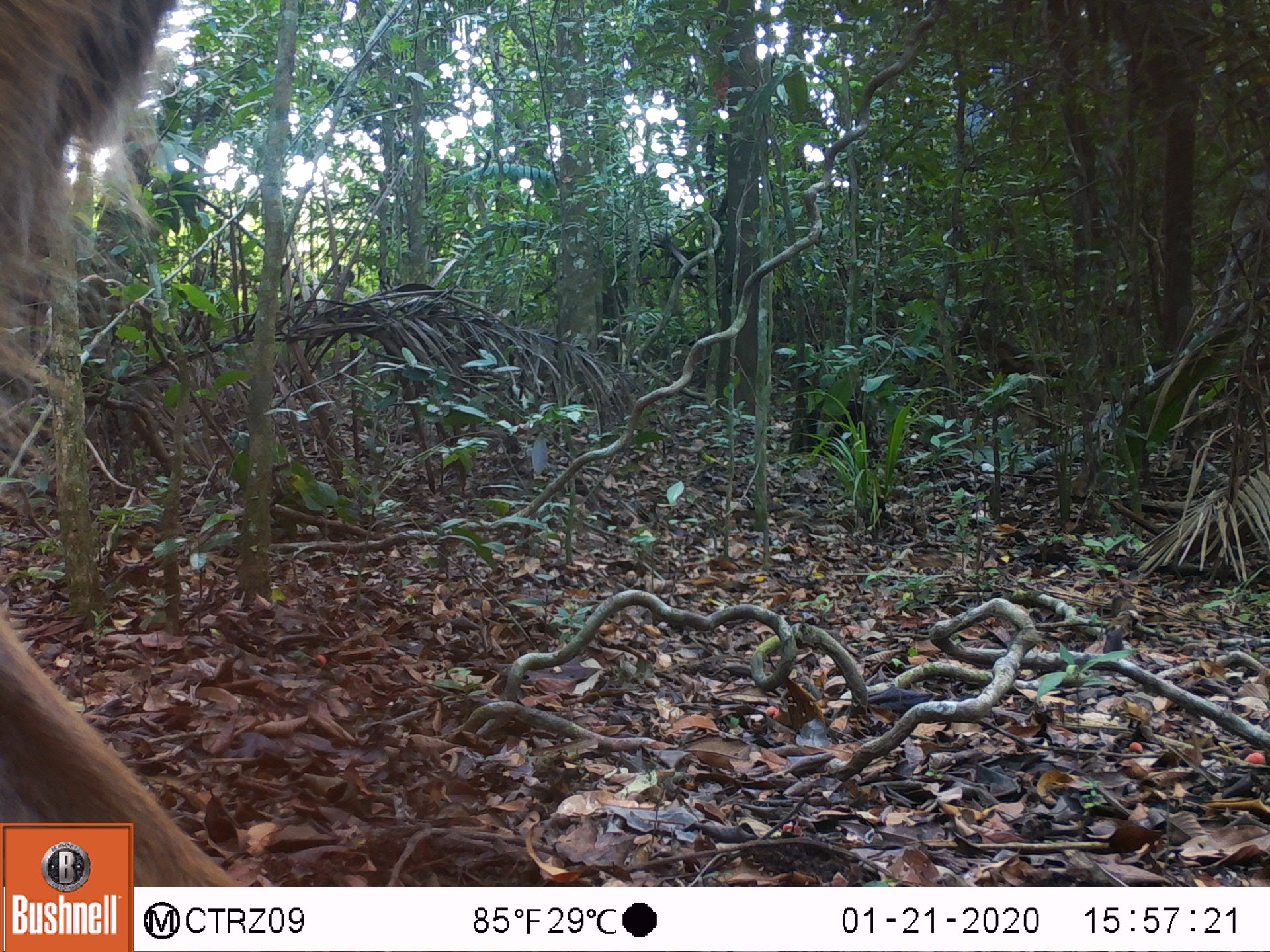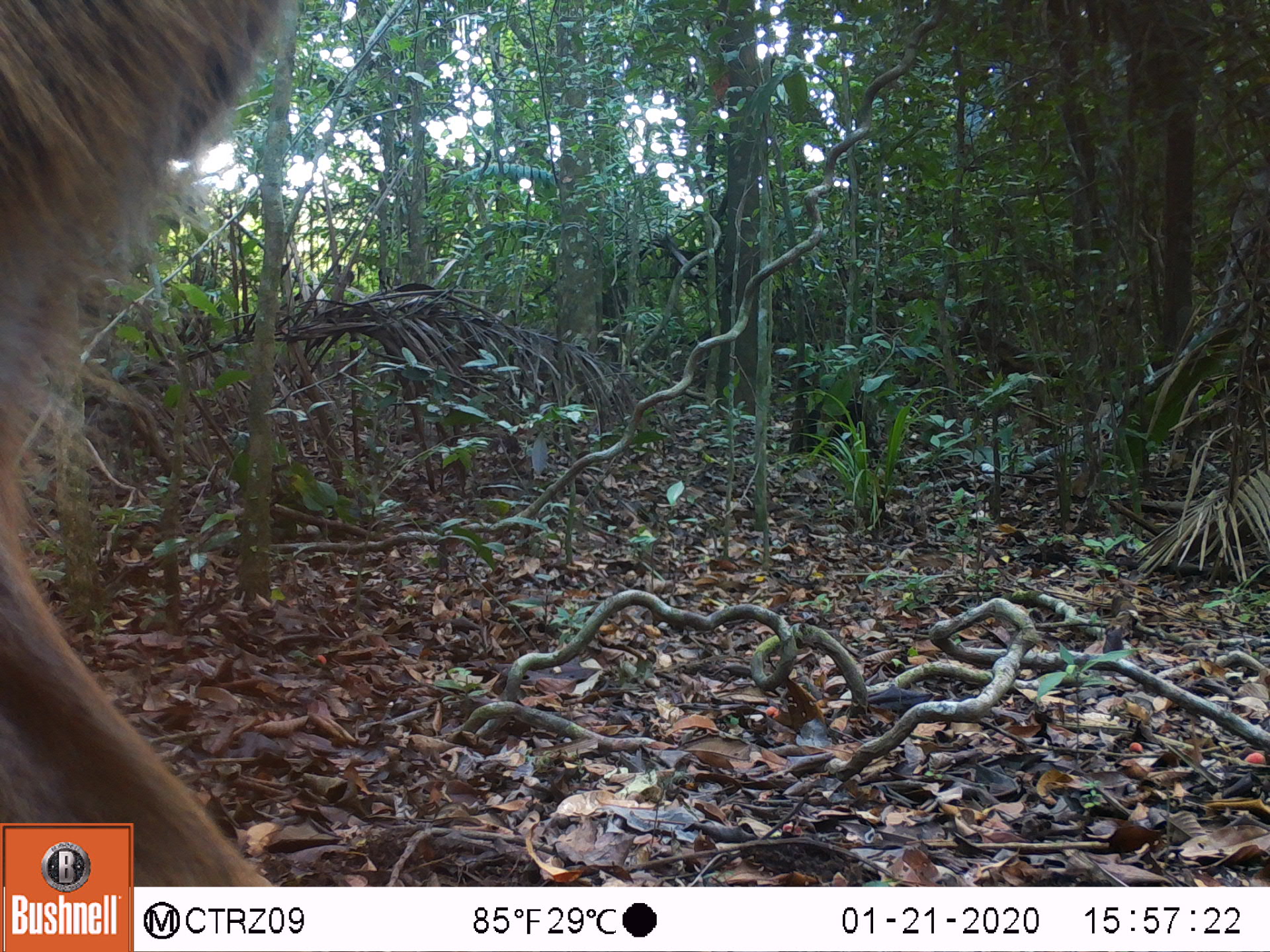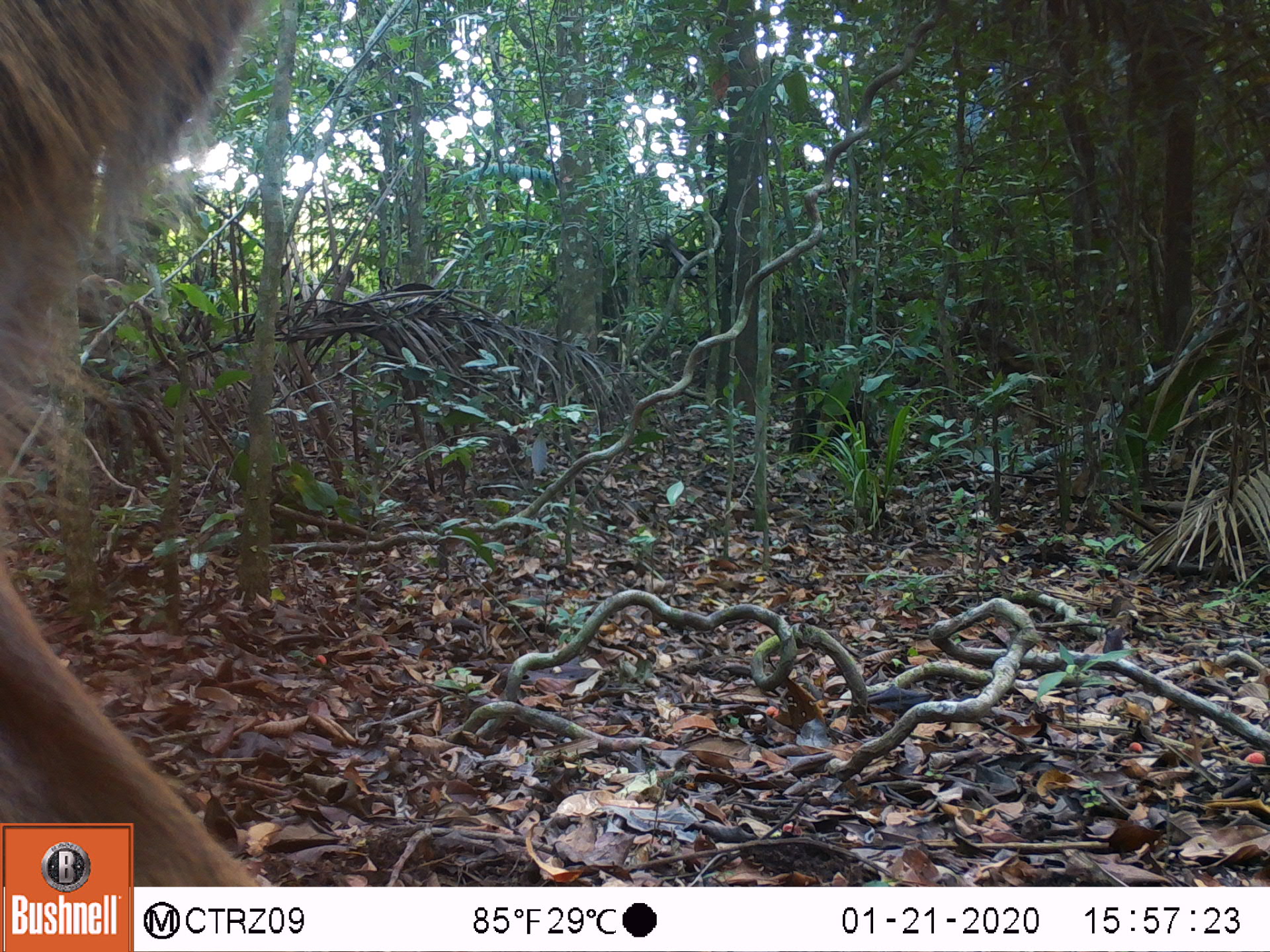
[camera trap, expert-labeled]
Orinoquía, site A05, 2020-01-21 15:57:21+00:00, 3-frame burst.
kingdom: Animalia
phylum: Chordata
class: Mammalia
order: Artiodactyla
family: Cervidae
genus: Odocoileus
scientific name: Odocoileus virginianus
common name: white-tailed deer